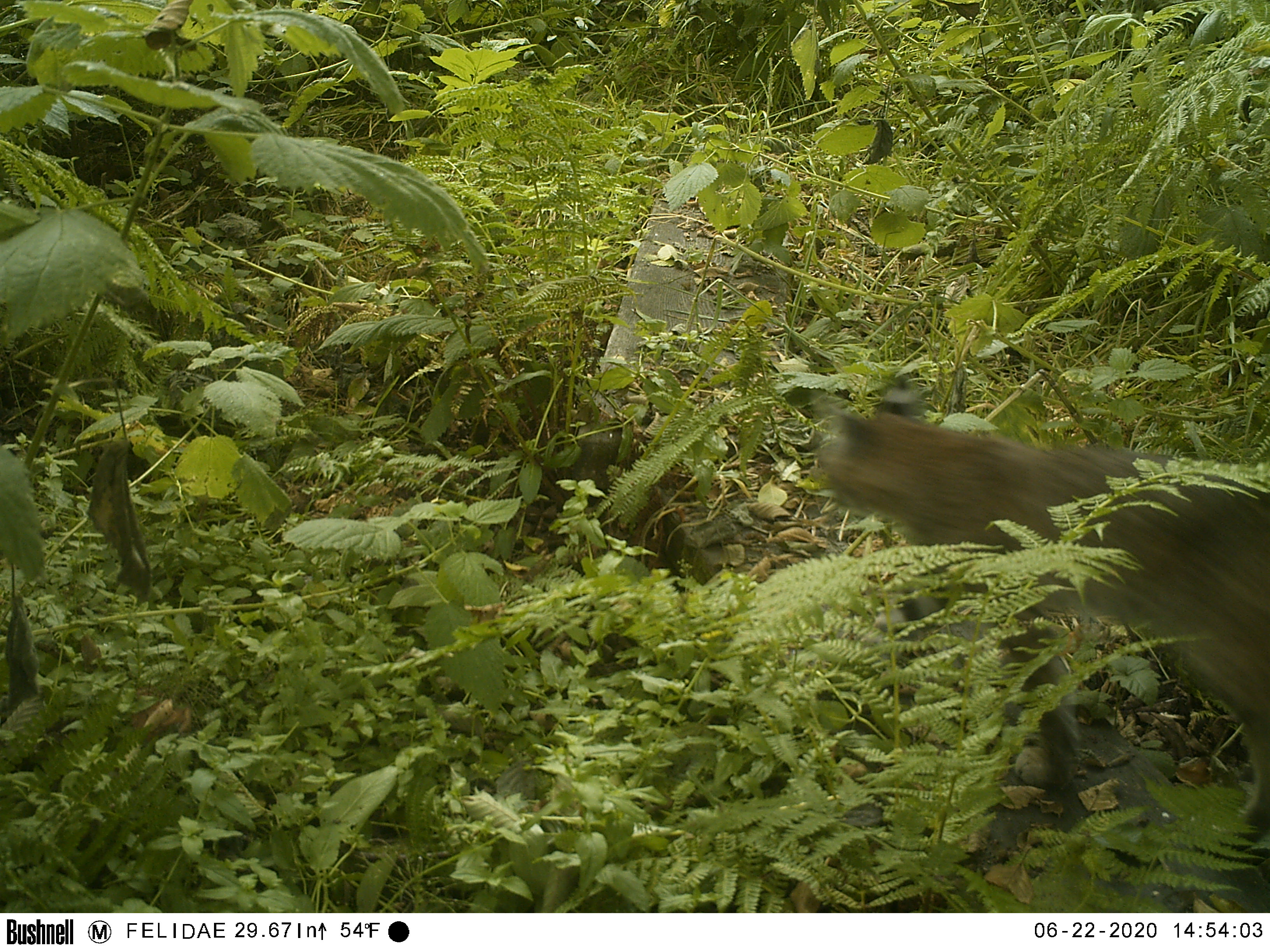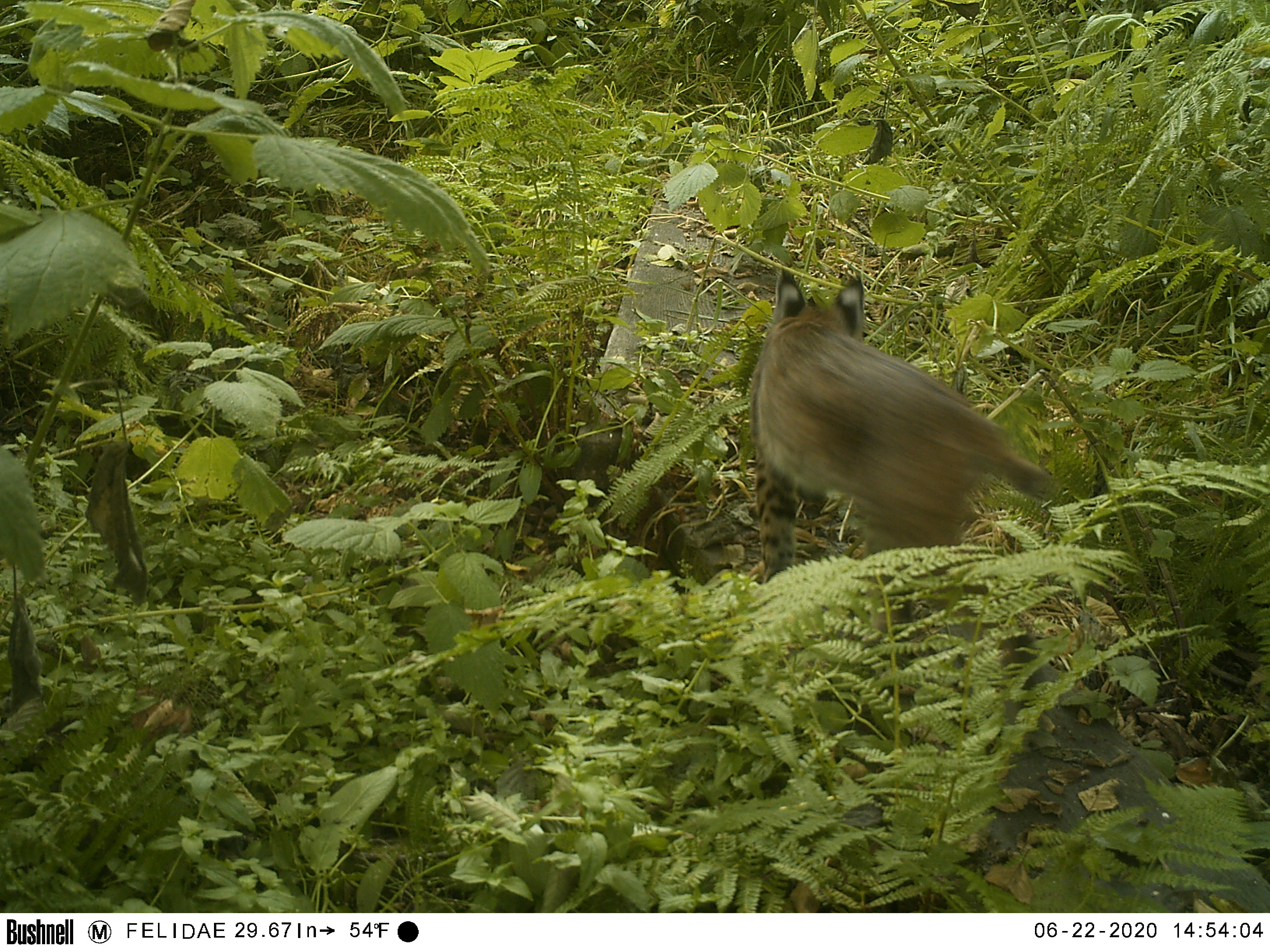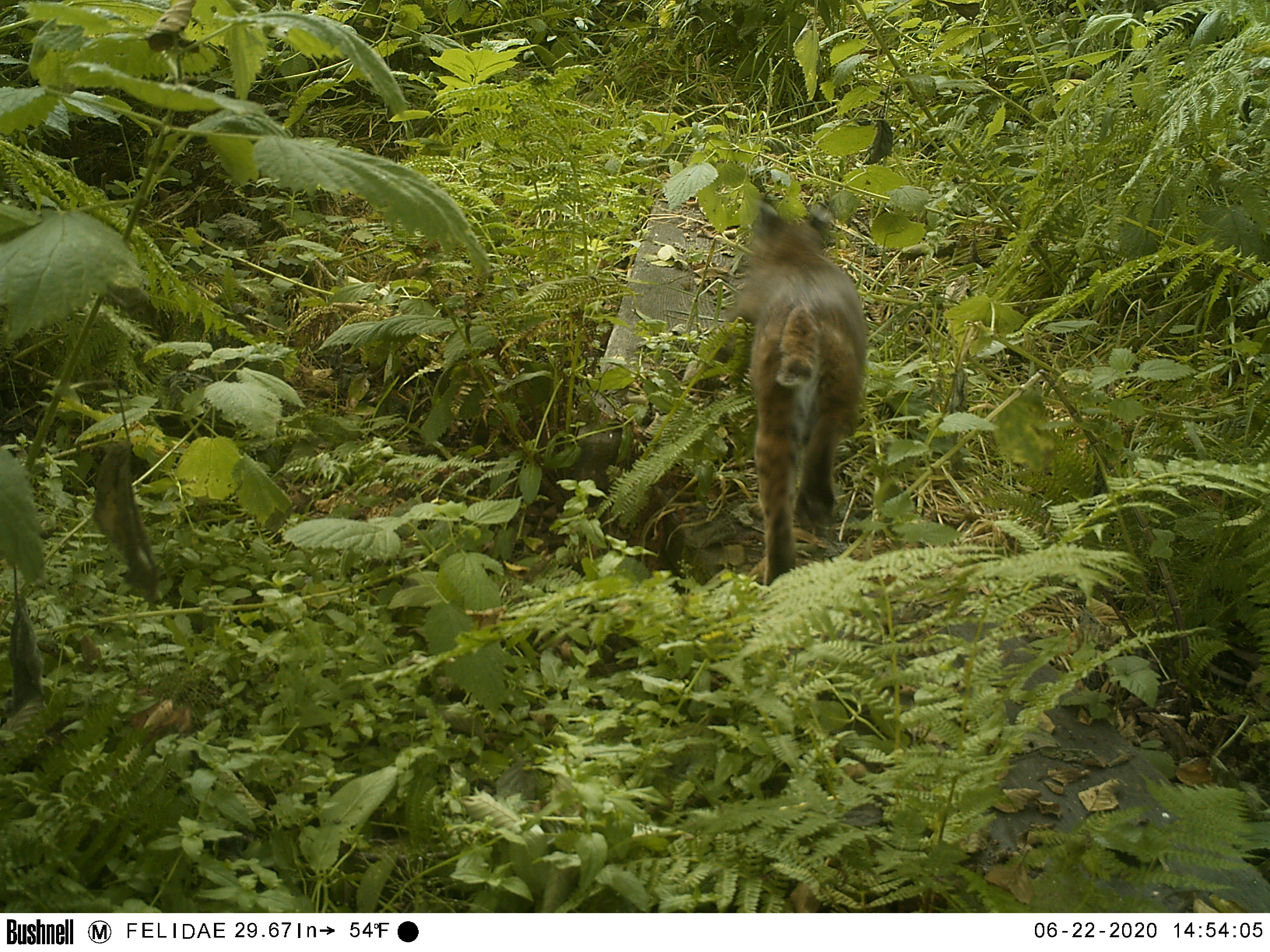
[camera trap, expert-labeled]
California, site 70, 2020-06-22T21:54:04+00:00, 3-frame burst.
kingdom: Animalia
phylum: Chordata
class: Mammalia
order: Carnivora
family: Felidae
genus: Lynx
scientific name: Lynx rufus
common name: bobcat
Bobcat (Lynx rufus).